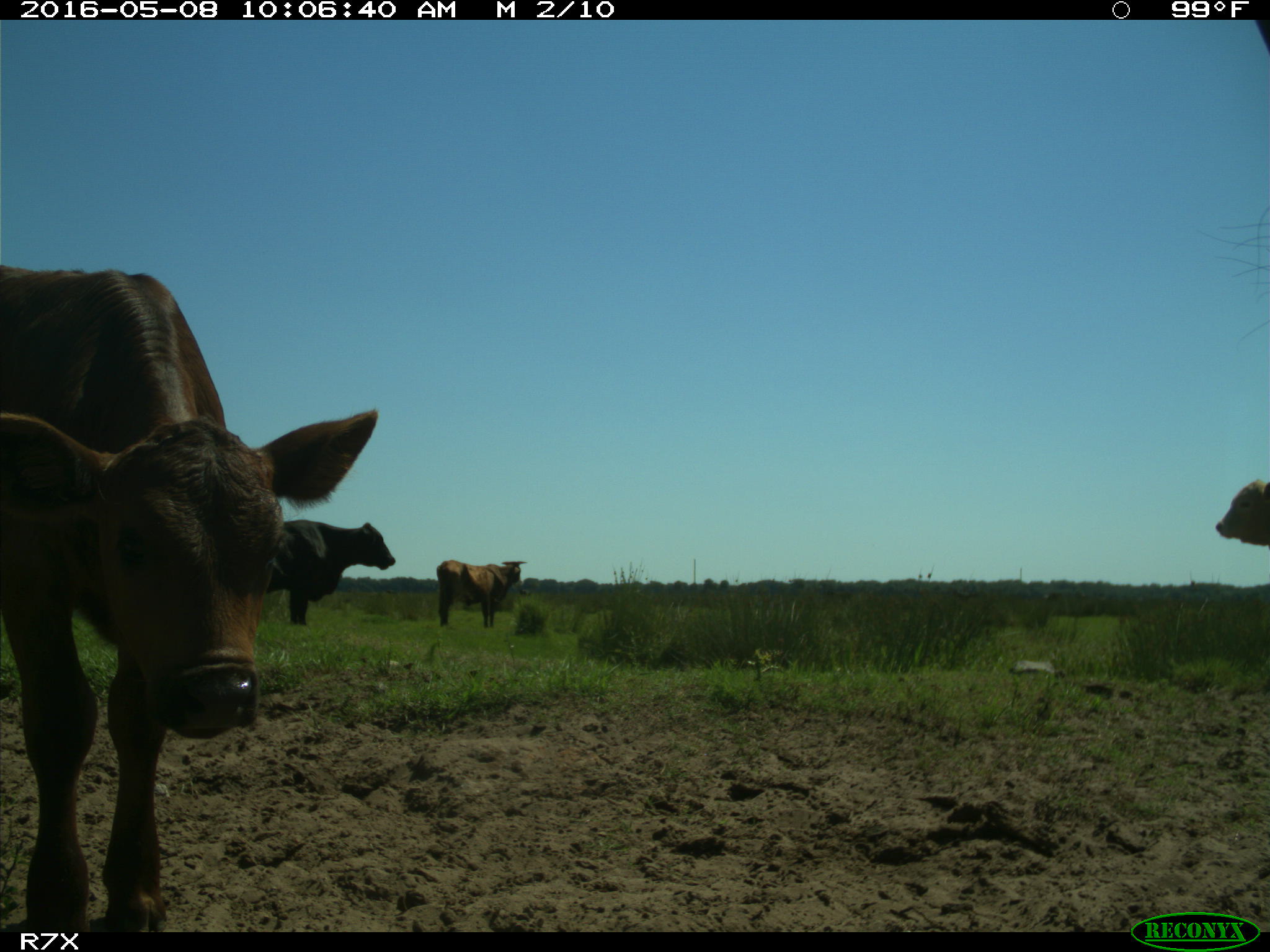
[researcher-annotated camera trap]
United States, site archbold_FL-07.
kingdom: Animalia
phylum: Chordata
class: Mammalia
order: Artiodactyla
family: Bovidae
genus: Bos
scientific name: Bos taurus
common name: domestic cow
Bos taurus (domestic cow).